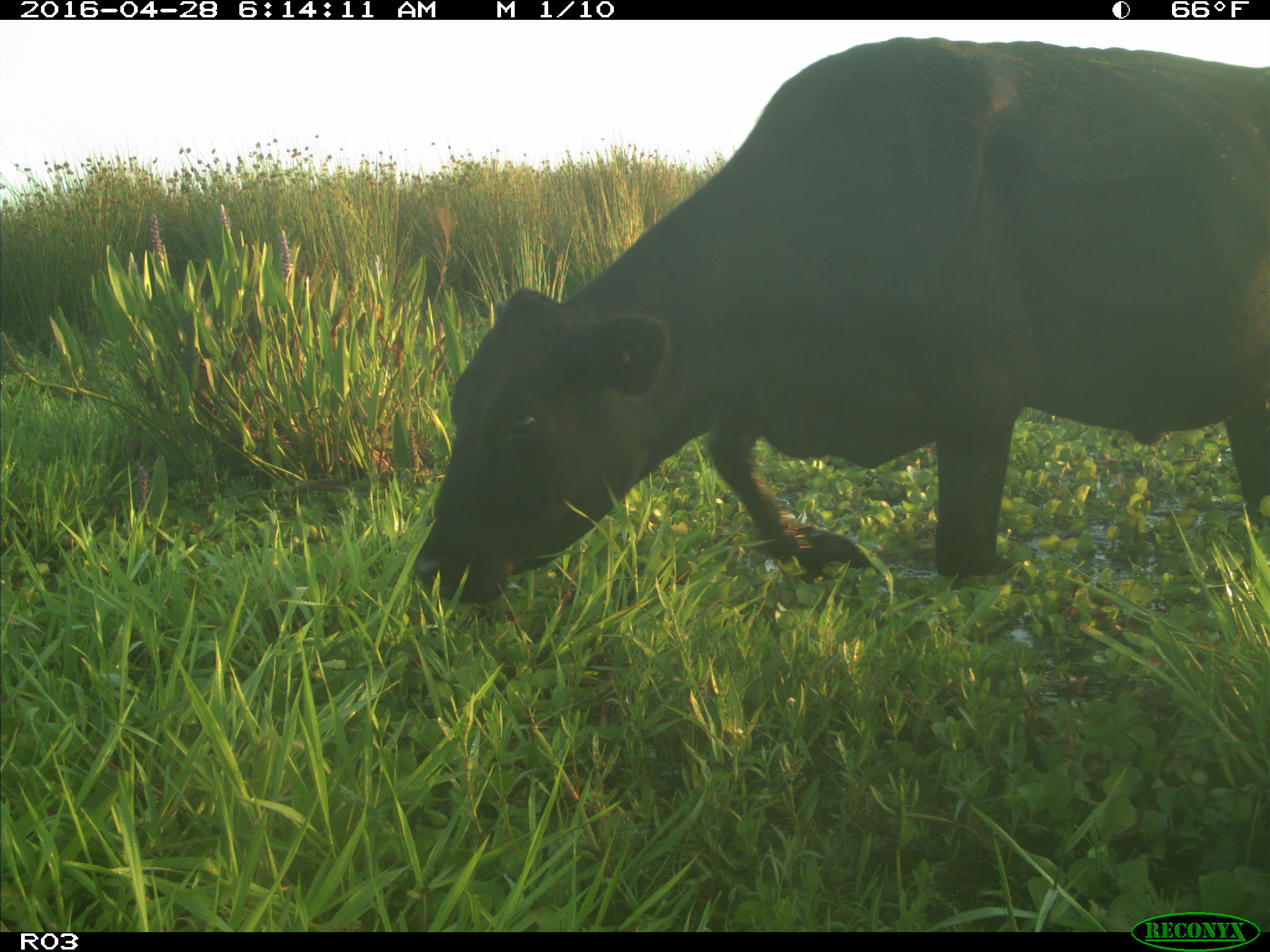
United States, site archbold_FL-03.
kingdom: Animalia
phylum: Chordata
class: Mammalia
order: Artiodactyla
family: Bovidae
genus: Bos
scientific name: Bos taurus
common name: domestic cow